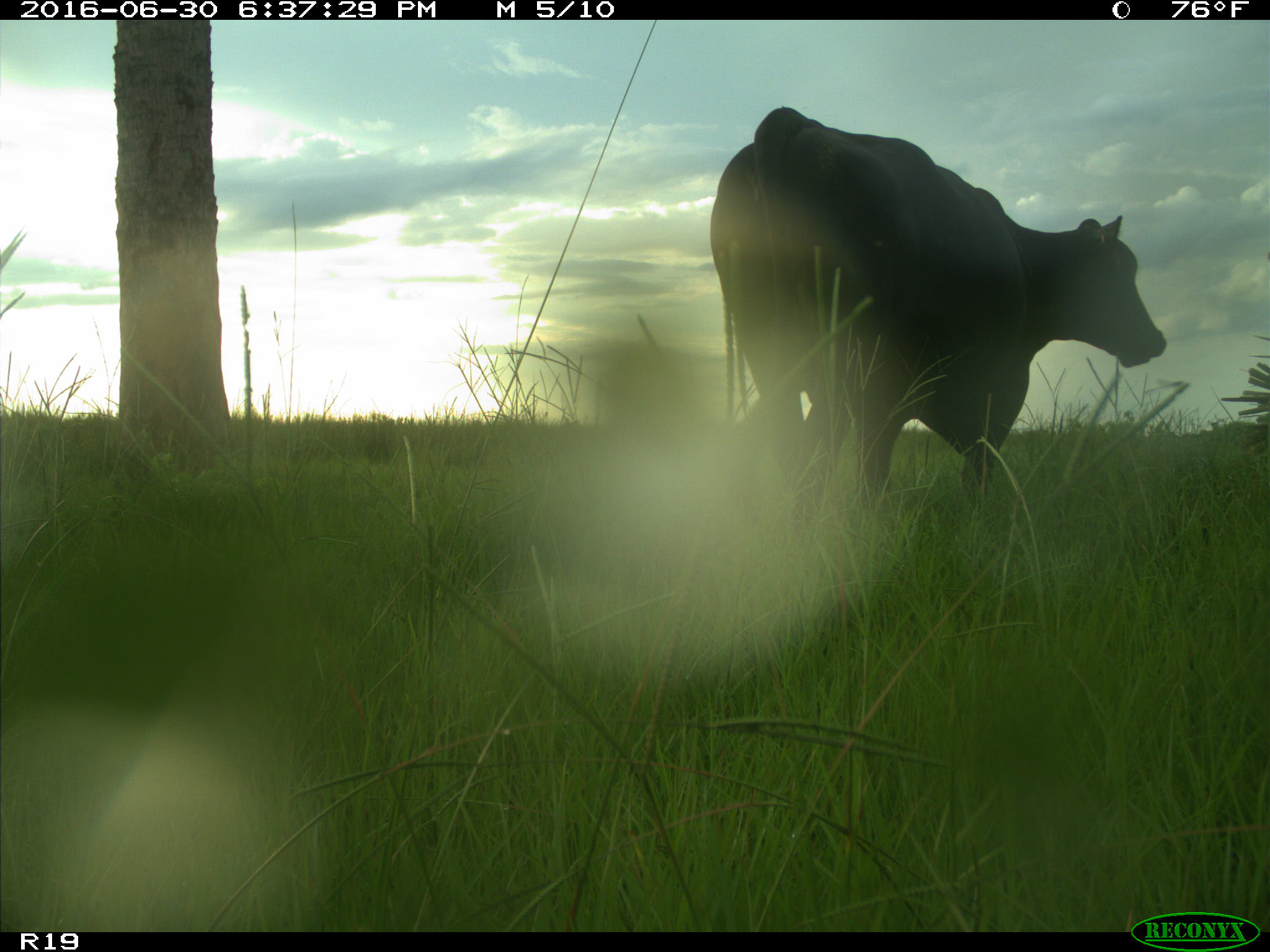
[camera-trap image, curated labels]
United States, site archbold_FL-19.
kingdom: Animalia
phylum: Chordata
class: Mammalia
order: Artiodactyla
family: Bovidae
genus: Bos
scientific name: Bos taurus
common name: domestic cow